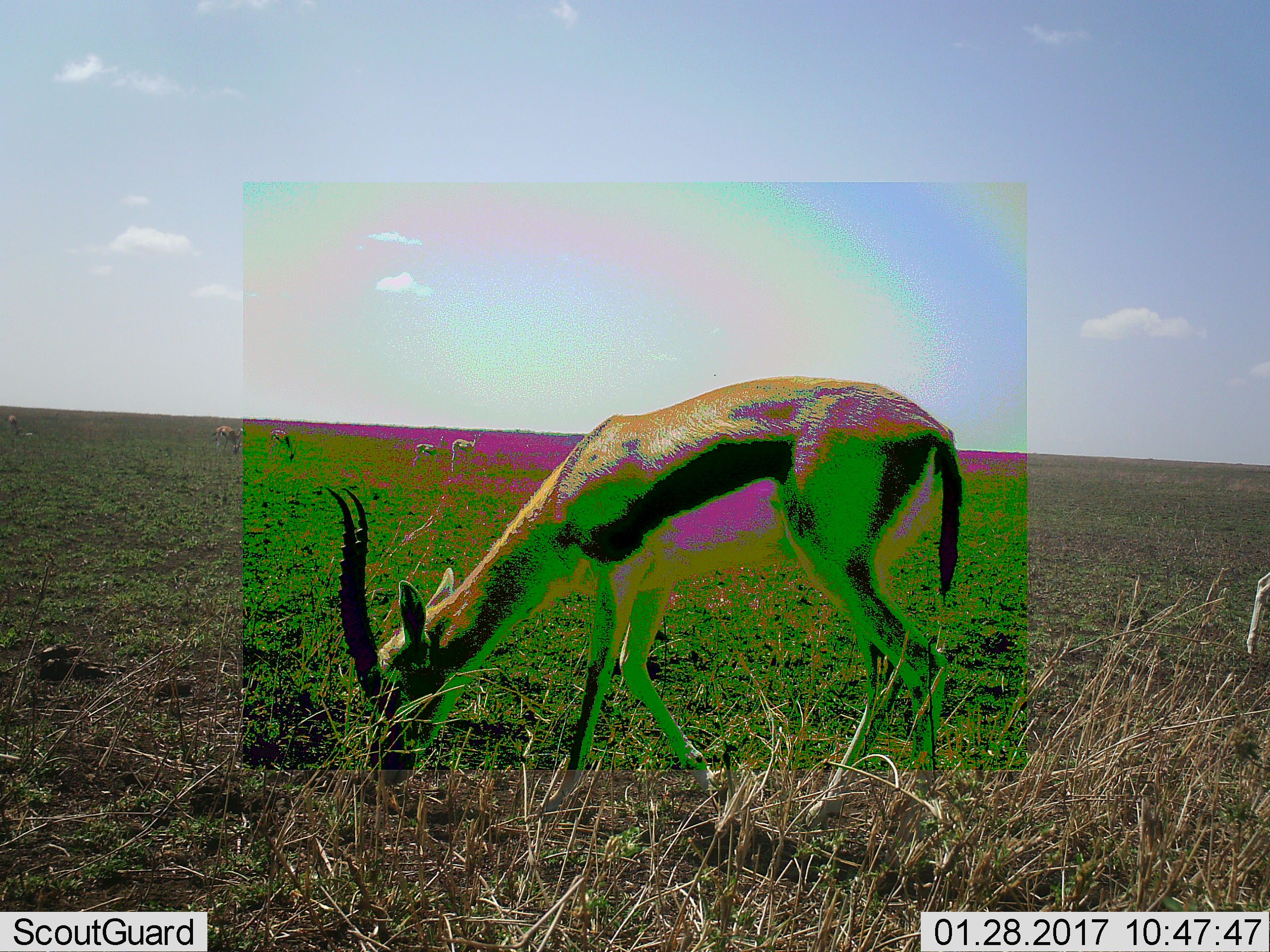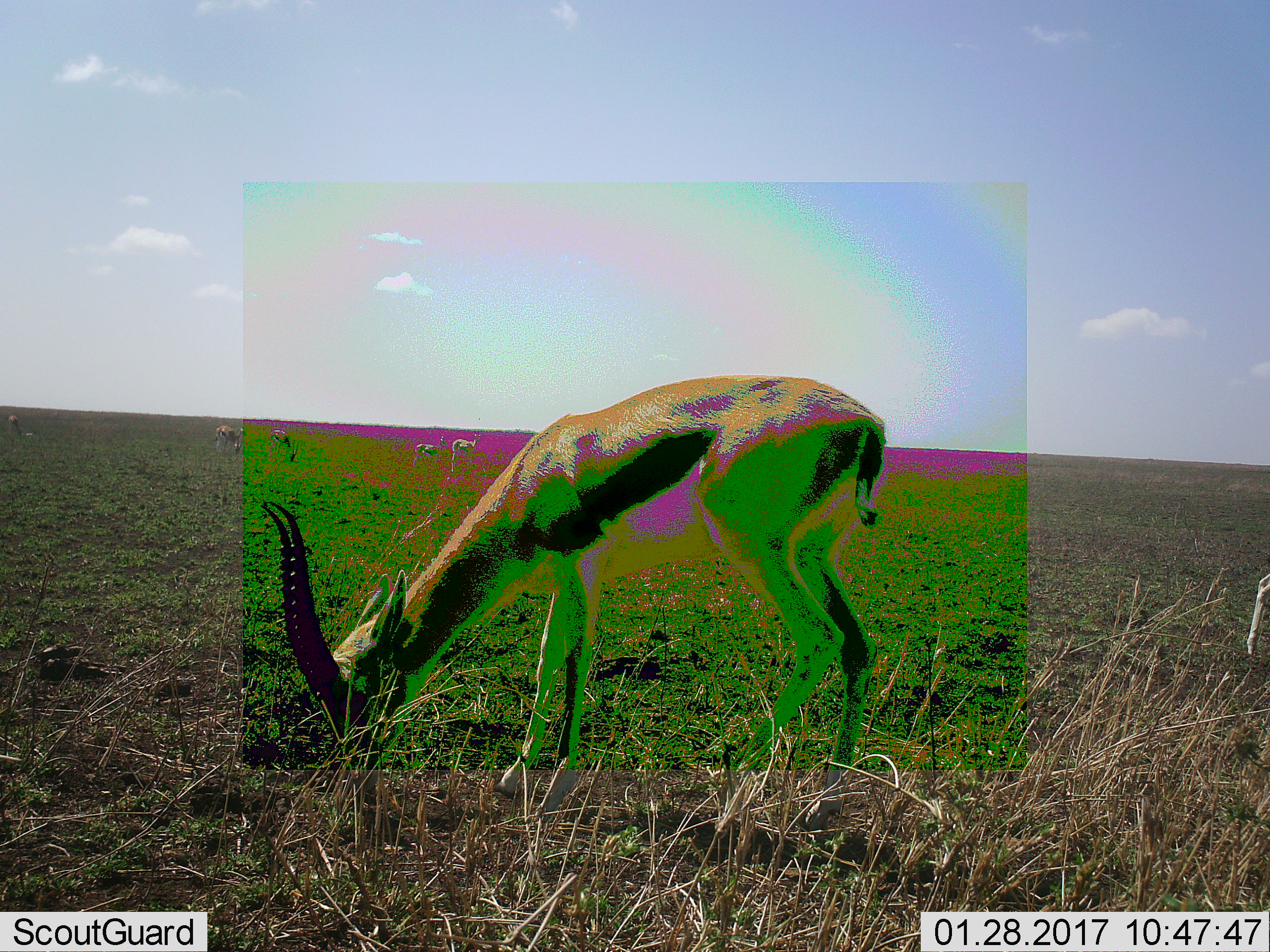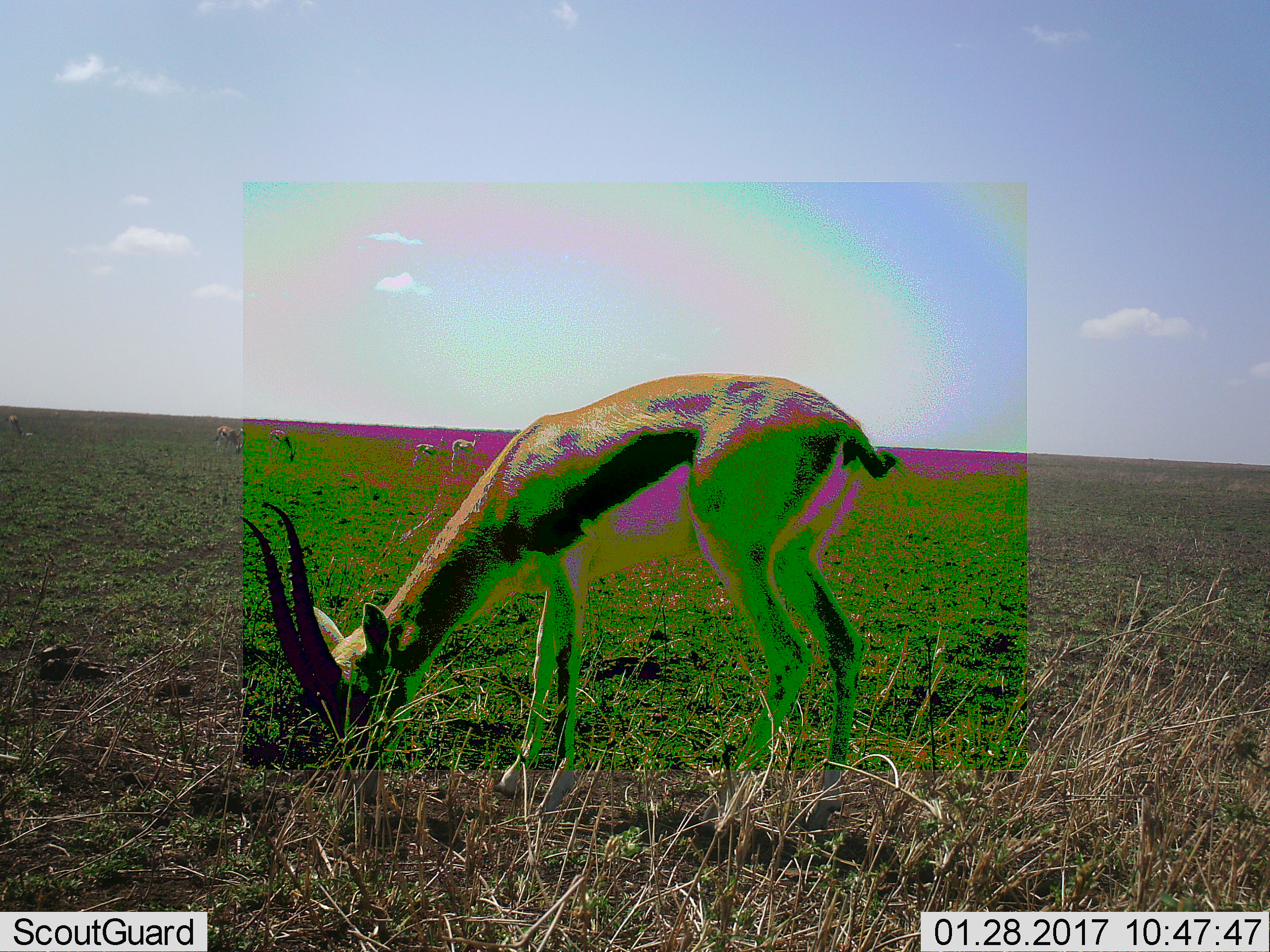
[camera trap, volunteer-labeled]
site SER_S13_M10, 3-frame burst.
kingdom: Animalia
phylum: Chordata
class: Mammalia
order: Artiodactyla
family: Bovidae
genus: Eudorcas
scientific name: Eudorcas thomsonii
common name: thomson's gazelle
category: gazellethomsons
Gazellethomsons (thomson's gazelle) (Eudorcas thomsonii), count 6. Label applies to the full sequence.